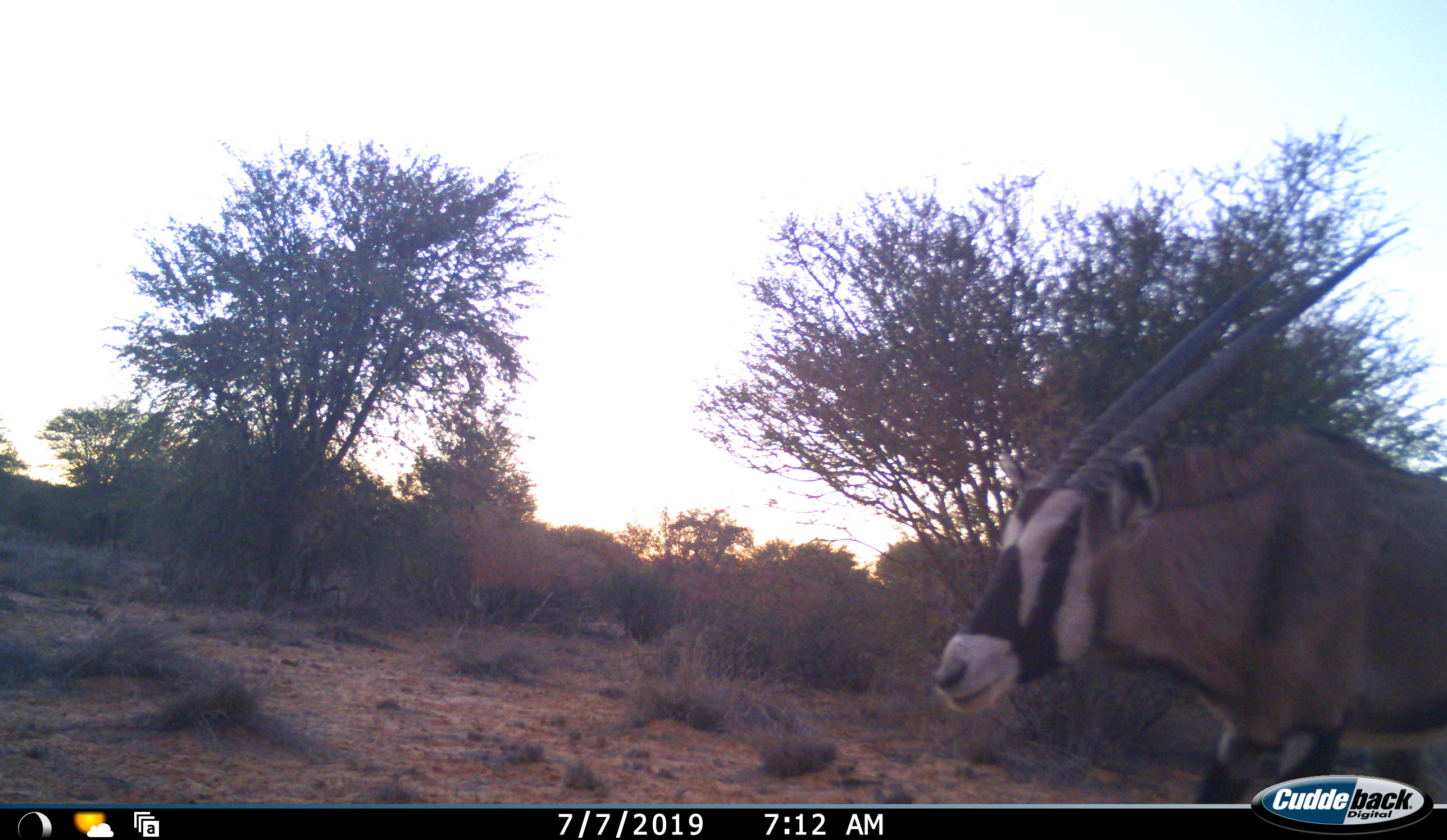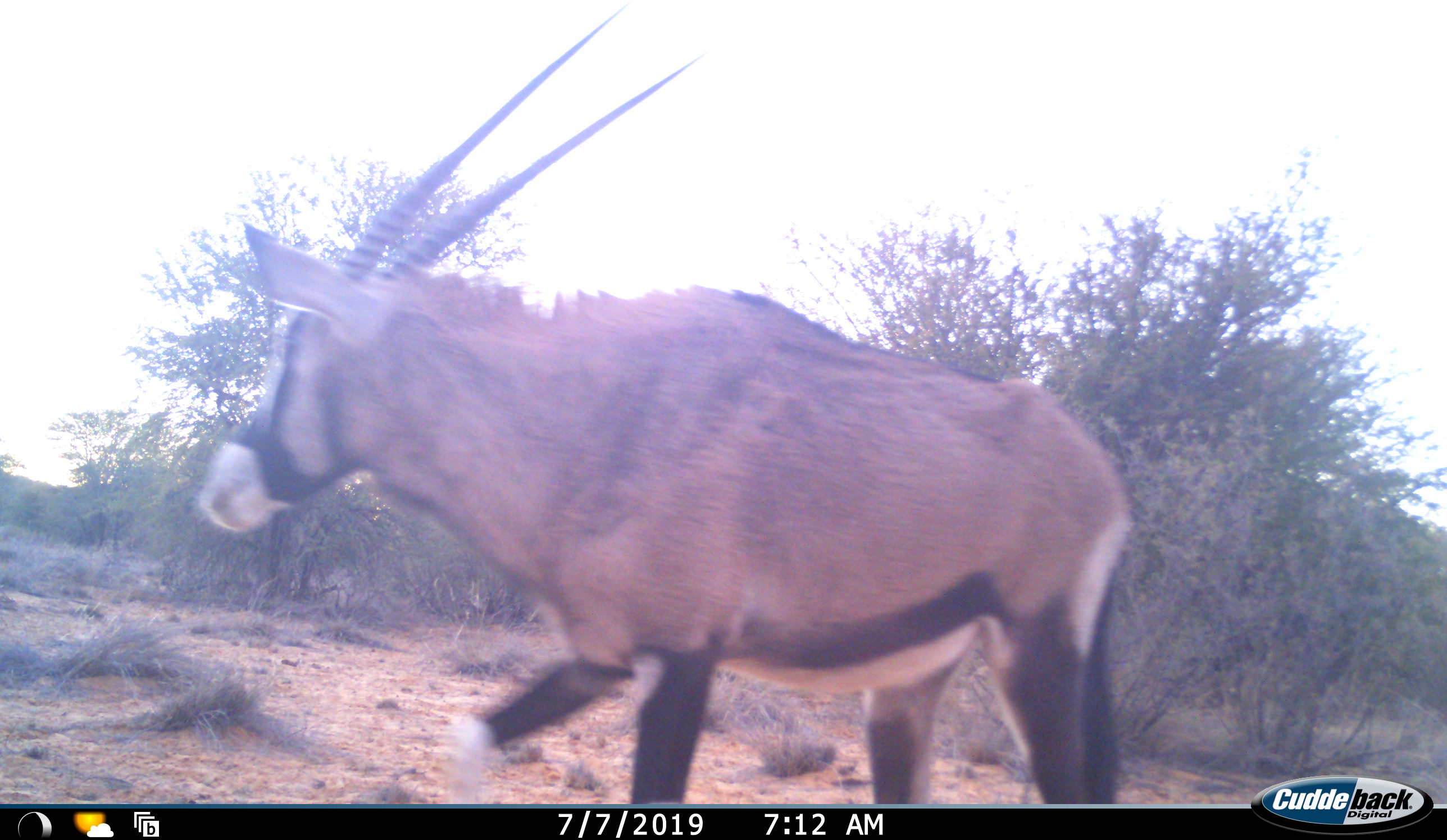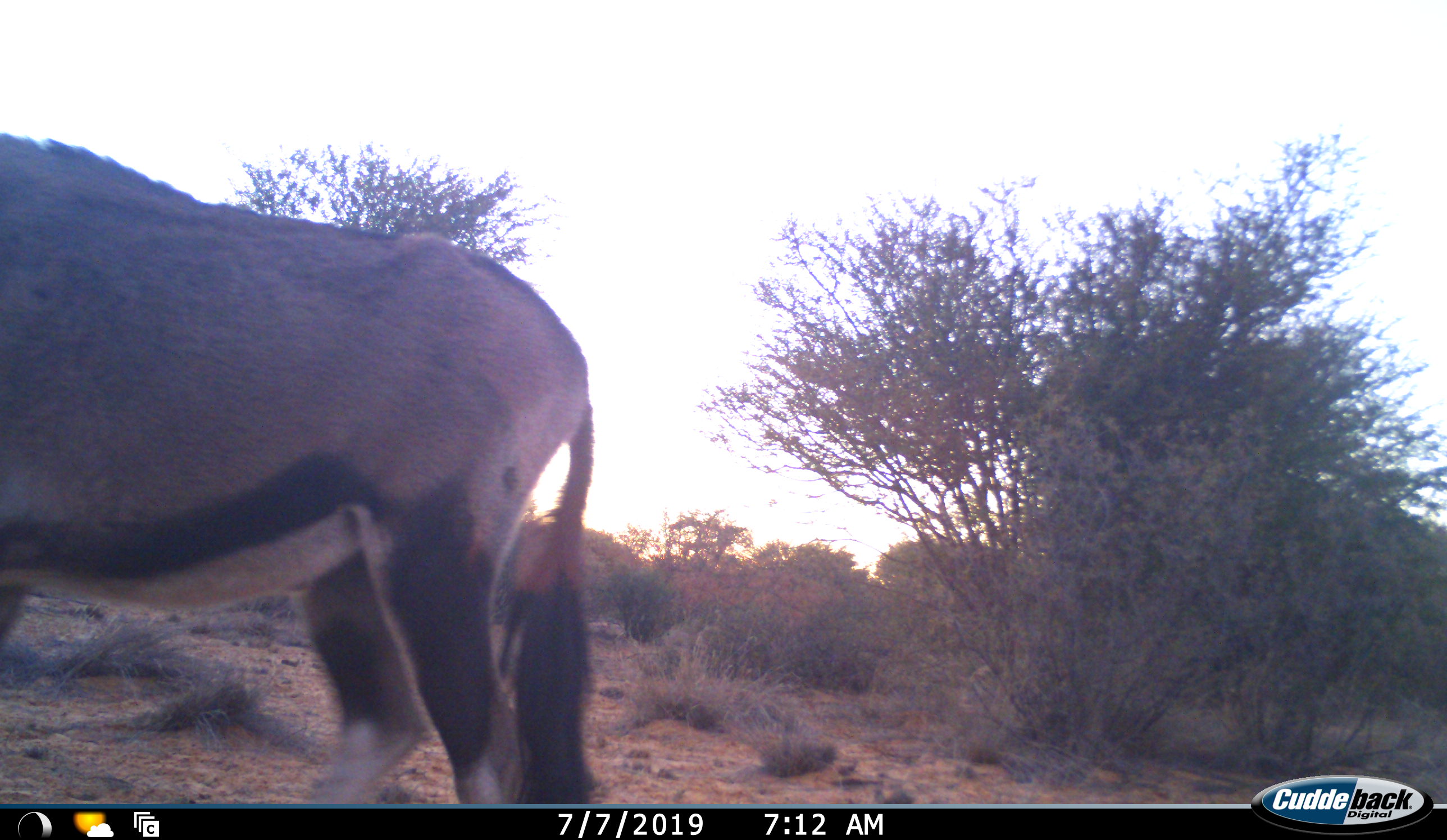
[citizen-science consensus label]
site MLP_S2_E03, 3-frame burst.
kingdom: Animalia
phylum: Chordata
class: Mammalia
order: Artiodactyla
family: Bovidae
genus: Oryx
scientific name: Oryx gazella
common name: gemsbok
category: oryx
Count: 1.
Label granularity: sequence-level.